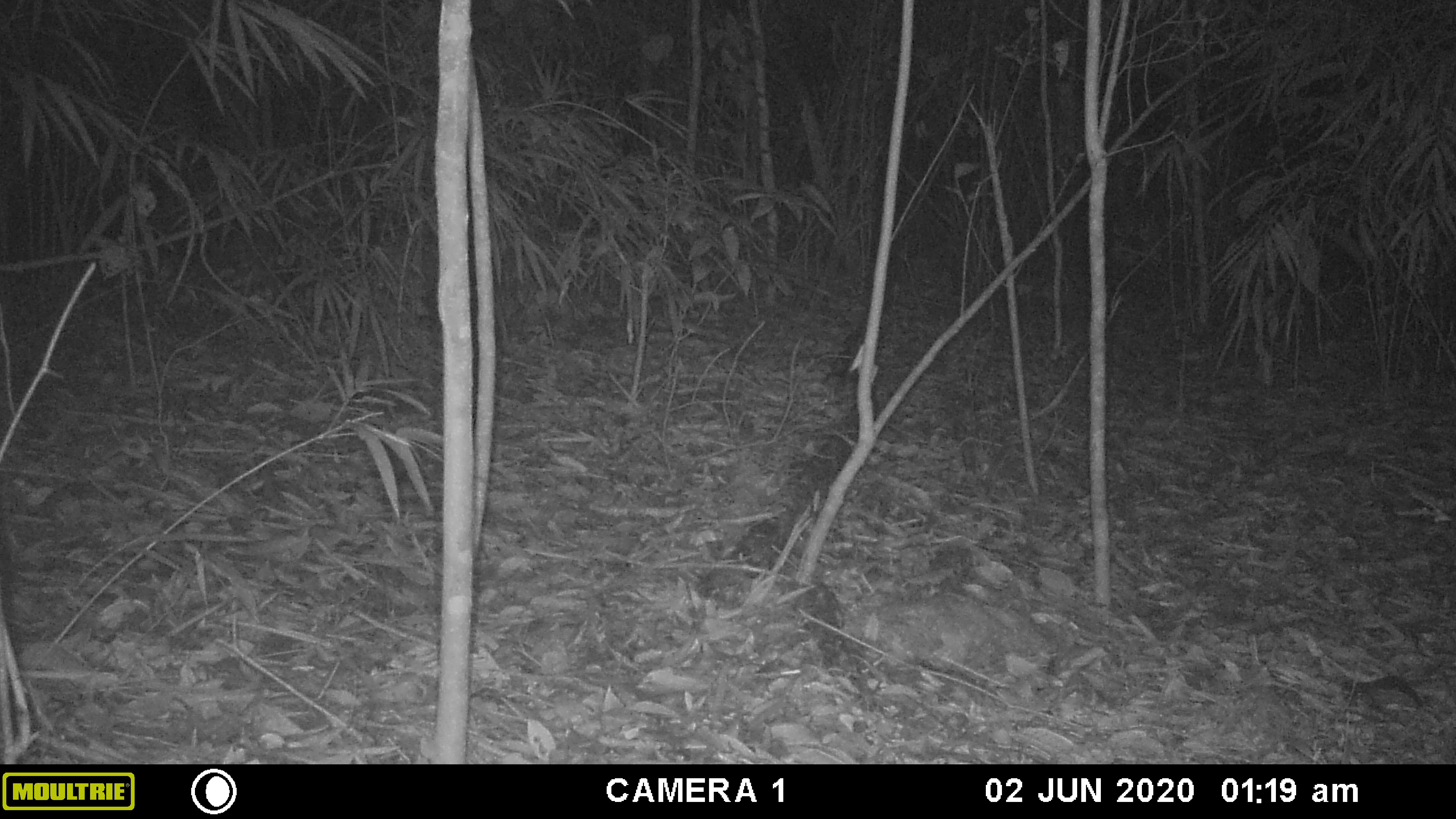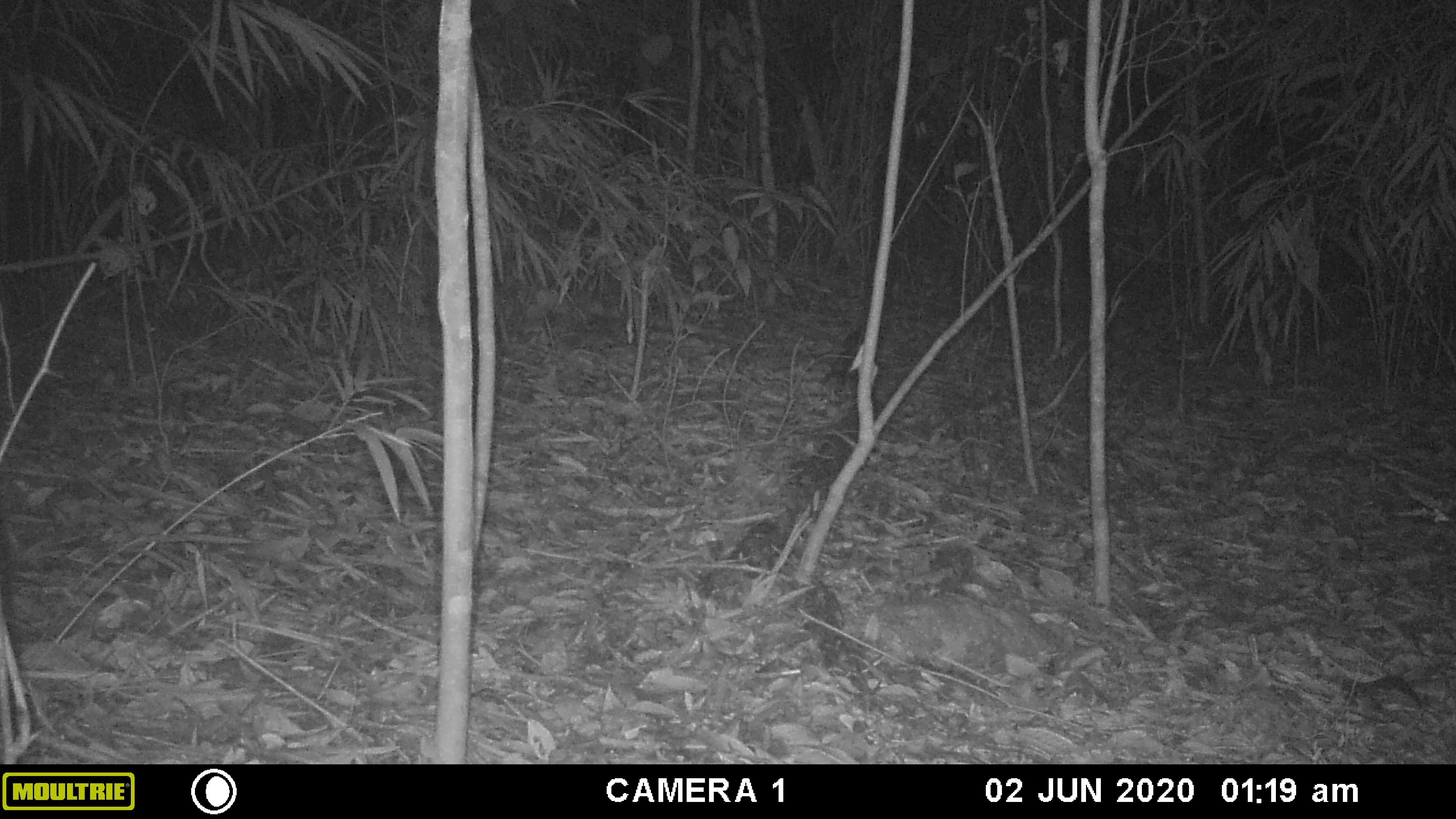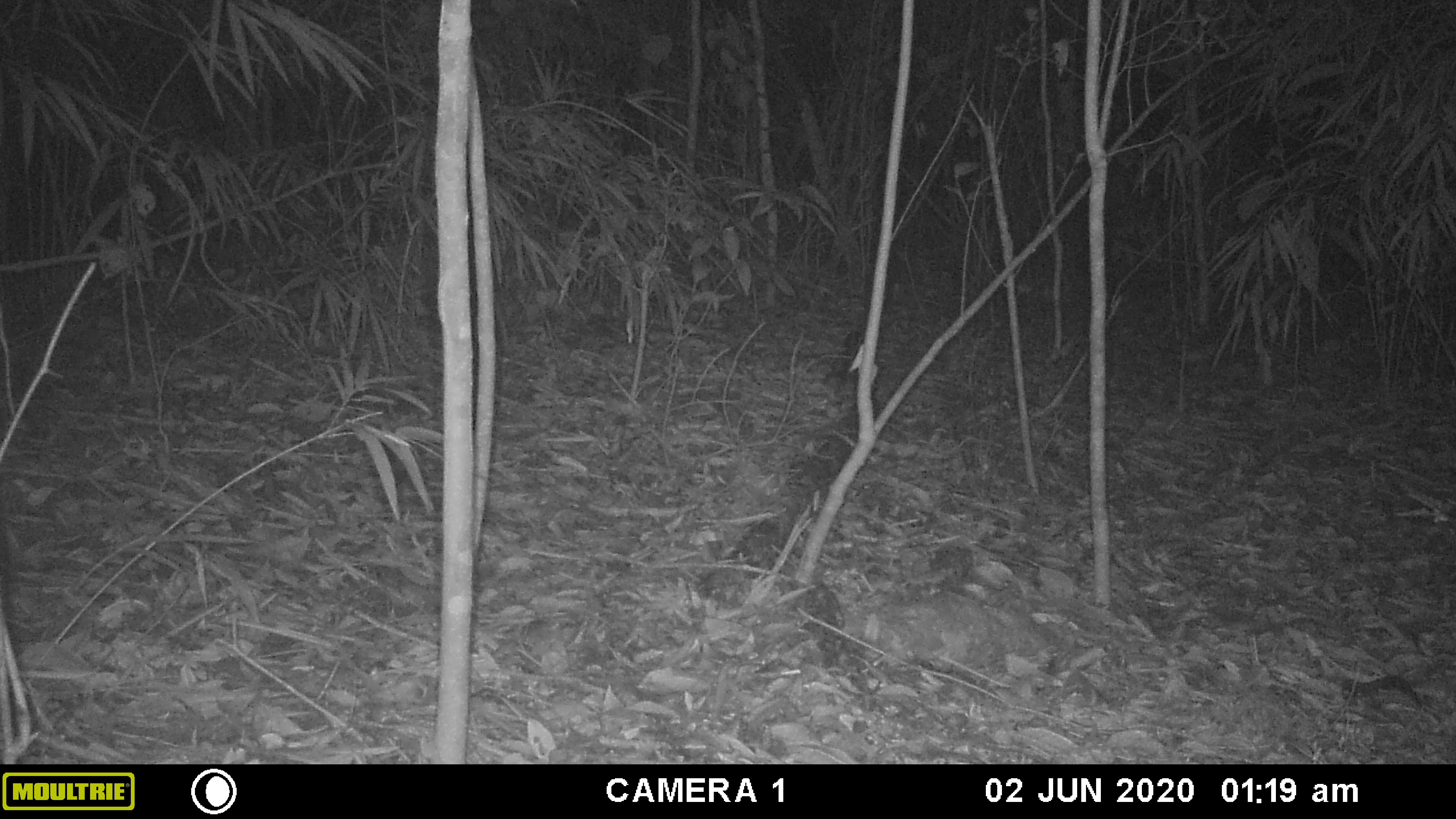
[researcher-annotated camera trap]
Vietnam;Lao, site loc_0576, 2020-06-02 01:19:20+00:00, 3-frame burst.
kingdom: Animalia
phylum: Chordata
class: Mammalia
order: Artiodactyla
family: Cervidae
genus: Muntiacus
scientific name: Muntiacus rooseveltorum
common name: roosevelt's muntjac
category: roosevelts muntjac group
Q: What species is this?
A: Roosevelts muntjac group (roosevelt's muntjac) (Muntiacus rooseveltorum).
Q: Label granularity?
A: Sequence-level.